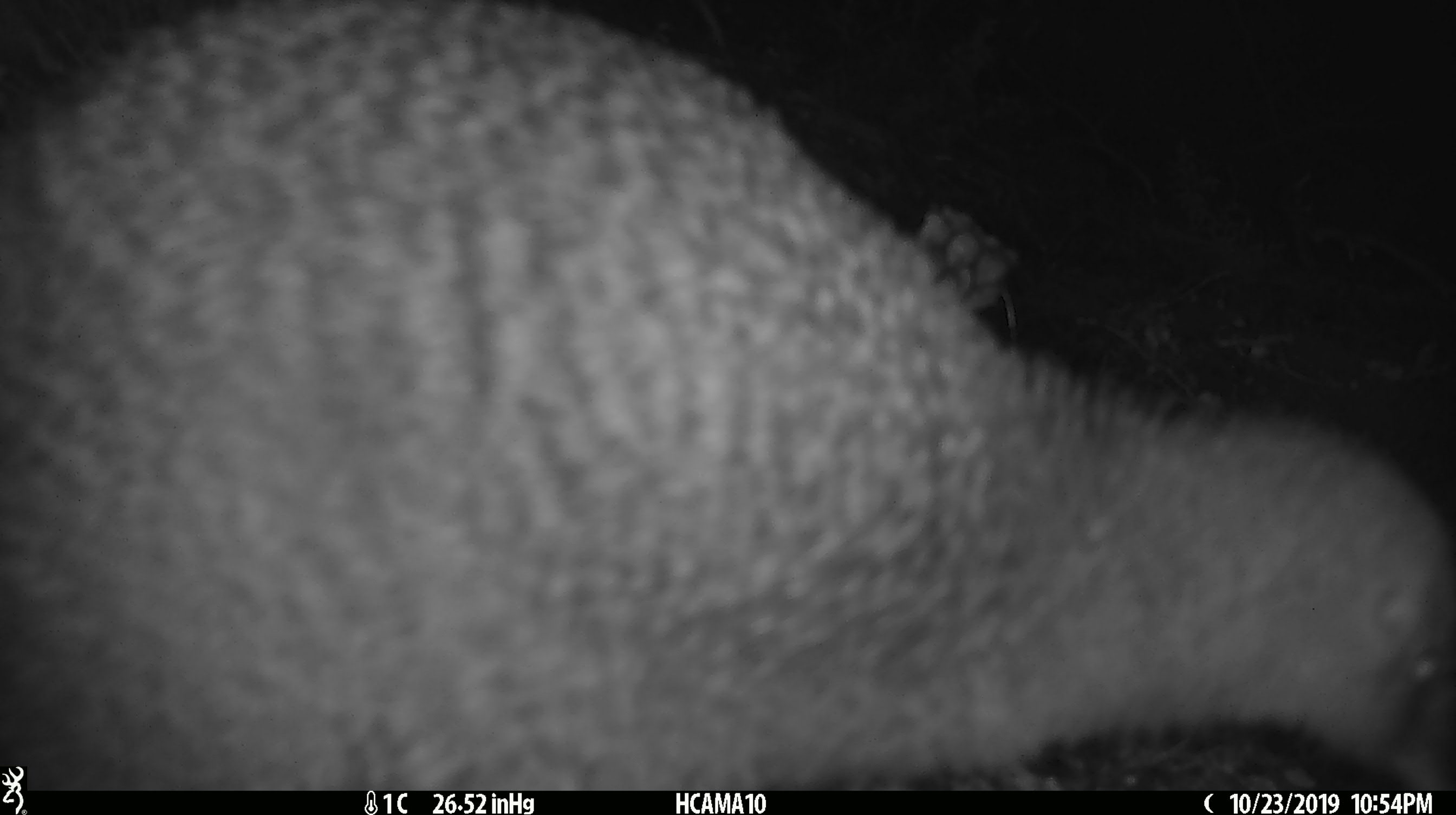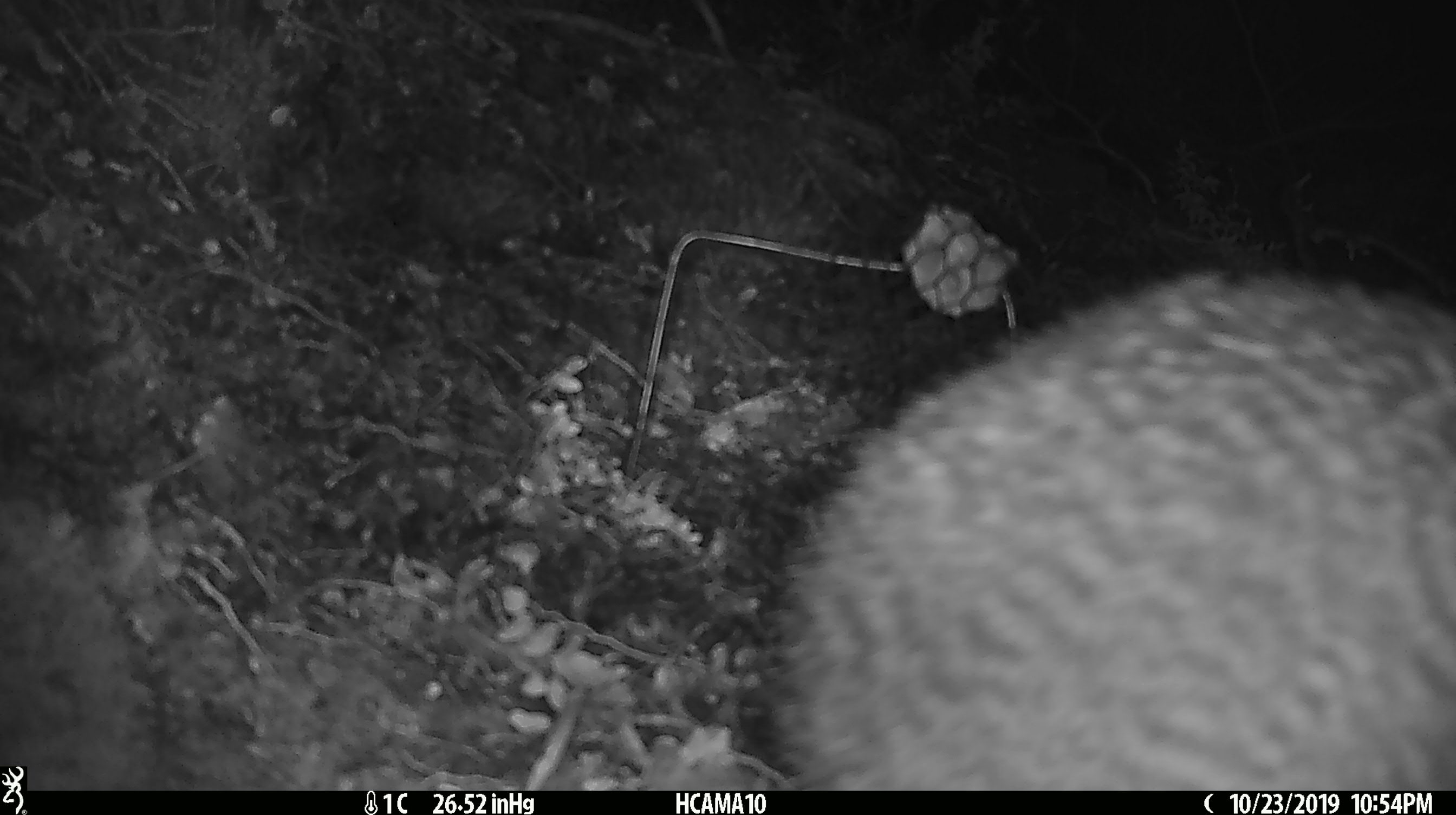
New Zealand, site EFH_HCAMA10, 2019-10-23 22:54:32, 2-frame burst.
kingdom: Animalia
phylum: Chordata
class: Aves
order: Apterygiformes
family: Apterygidae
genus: Apteryx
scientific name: Apteryx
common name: kiwi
Kiwi (Apteryx).